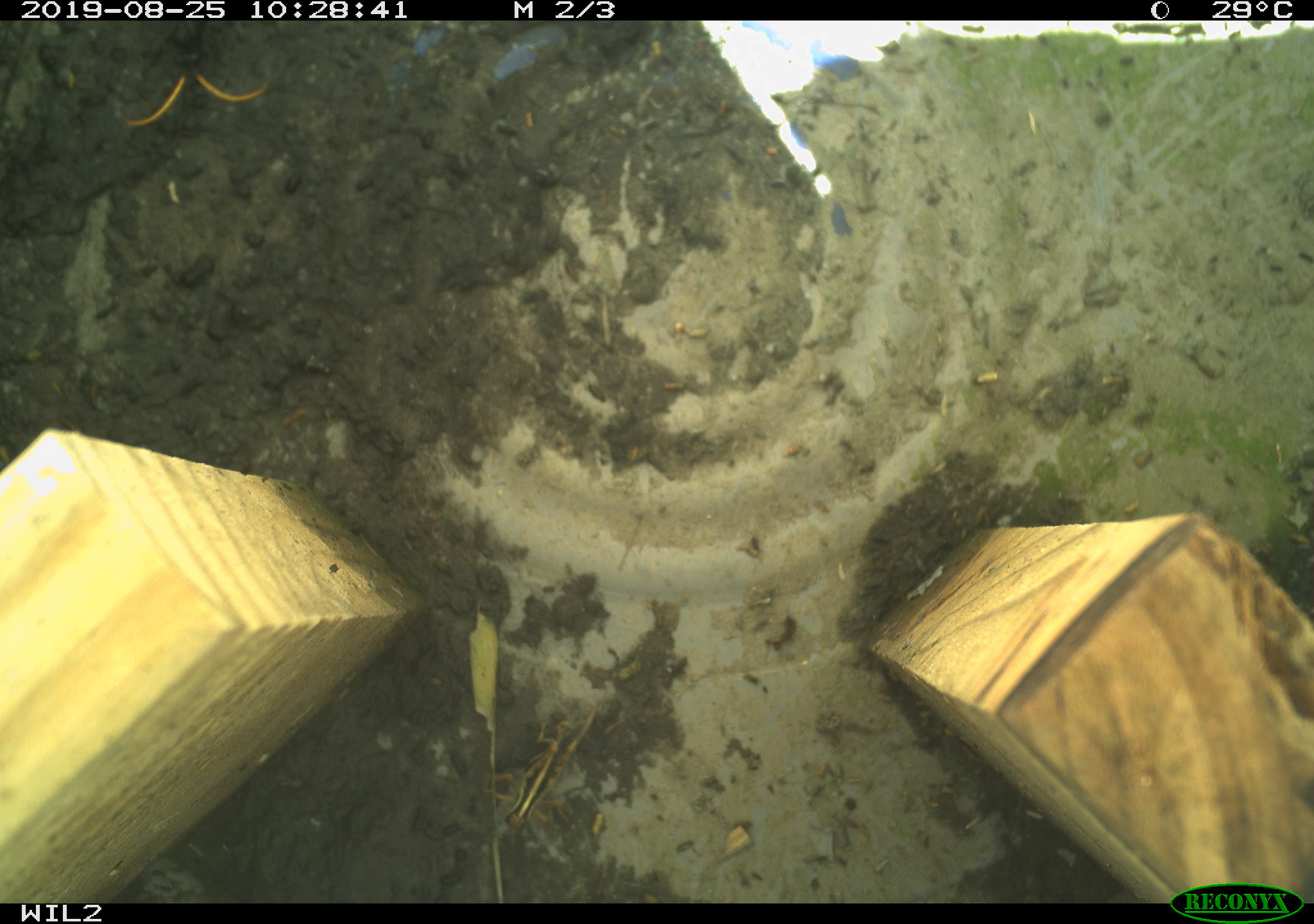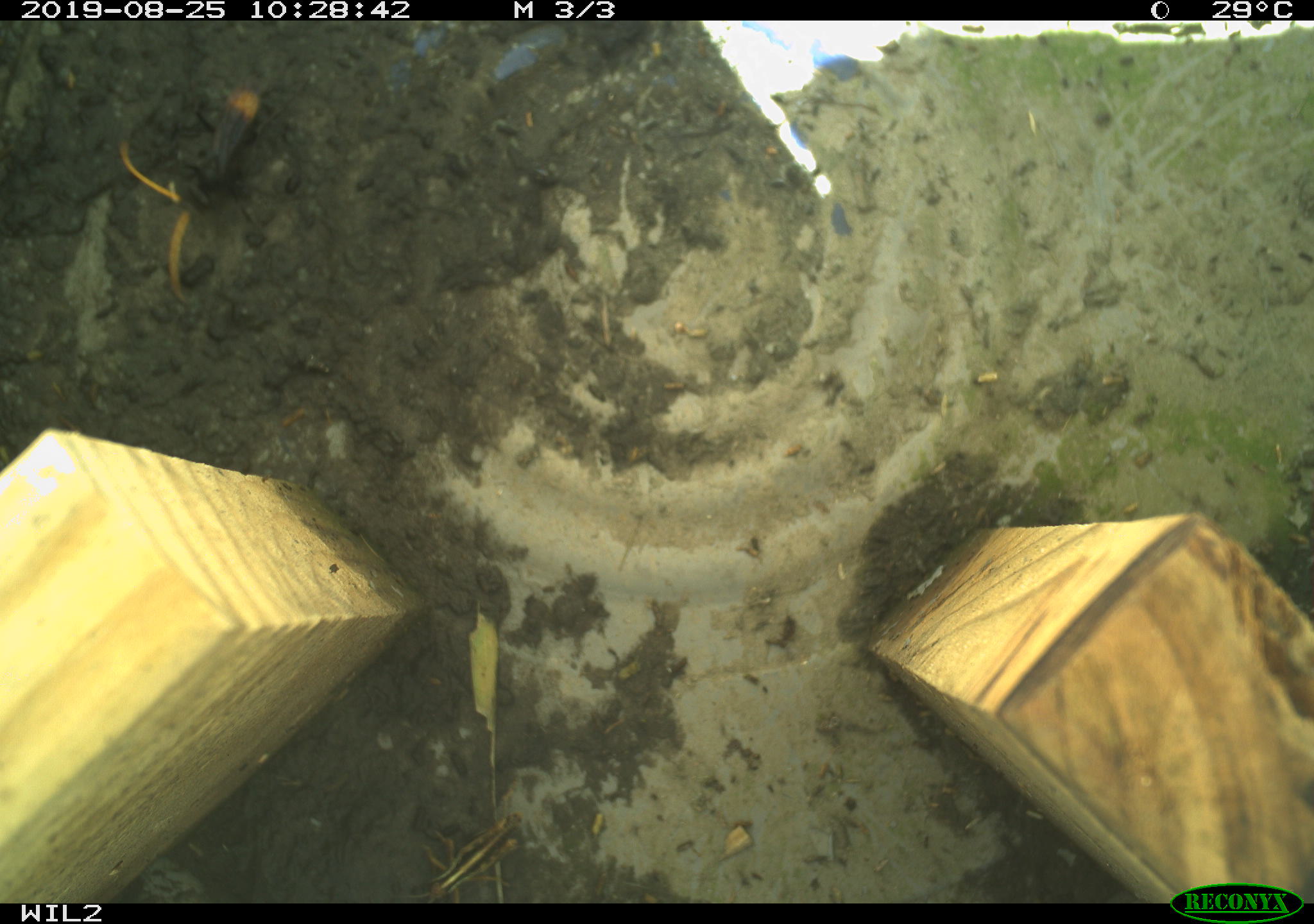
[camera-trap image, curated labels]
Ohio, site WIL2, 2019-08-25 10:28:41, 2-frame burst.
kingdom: Animalia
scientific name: Animalia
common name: animal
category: invertebrate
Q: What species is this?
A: Invertebrate (animal) (Animalia).